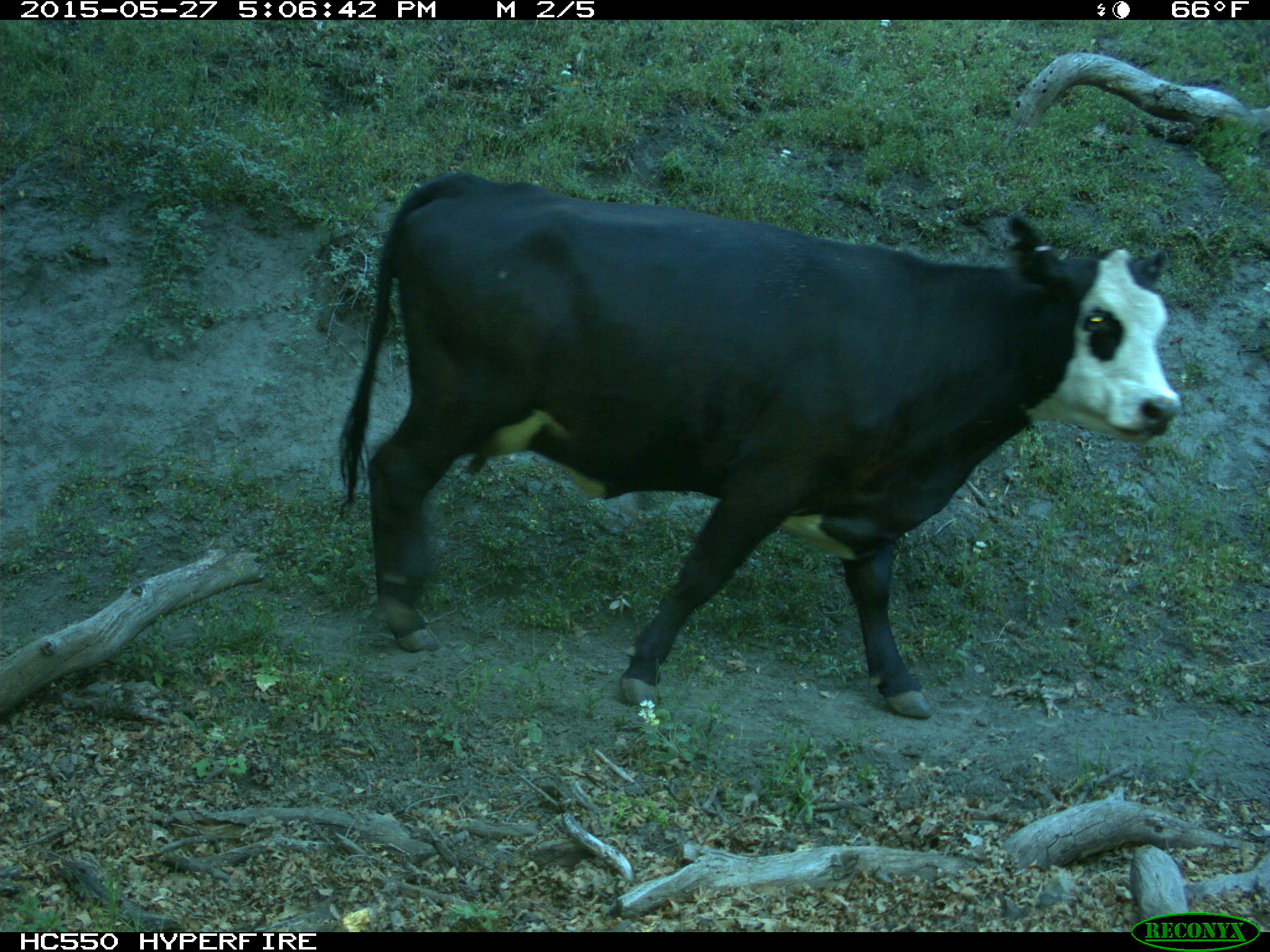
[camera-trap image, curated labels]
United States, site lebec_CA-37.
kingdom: Animalia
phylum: Chordata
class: Mammalia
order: Artiodactyla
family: Bovidae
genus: Bos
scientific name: Bos taurus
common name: domestic cow